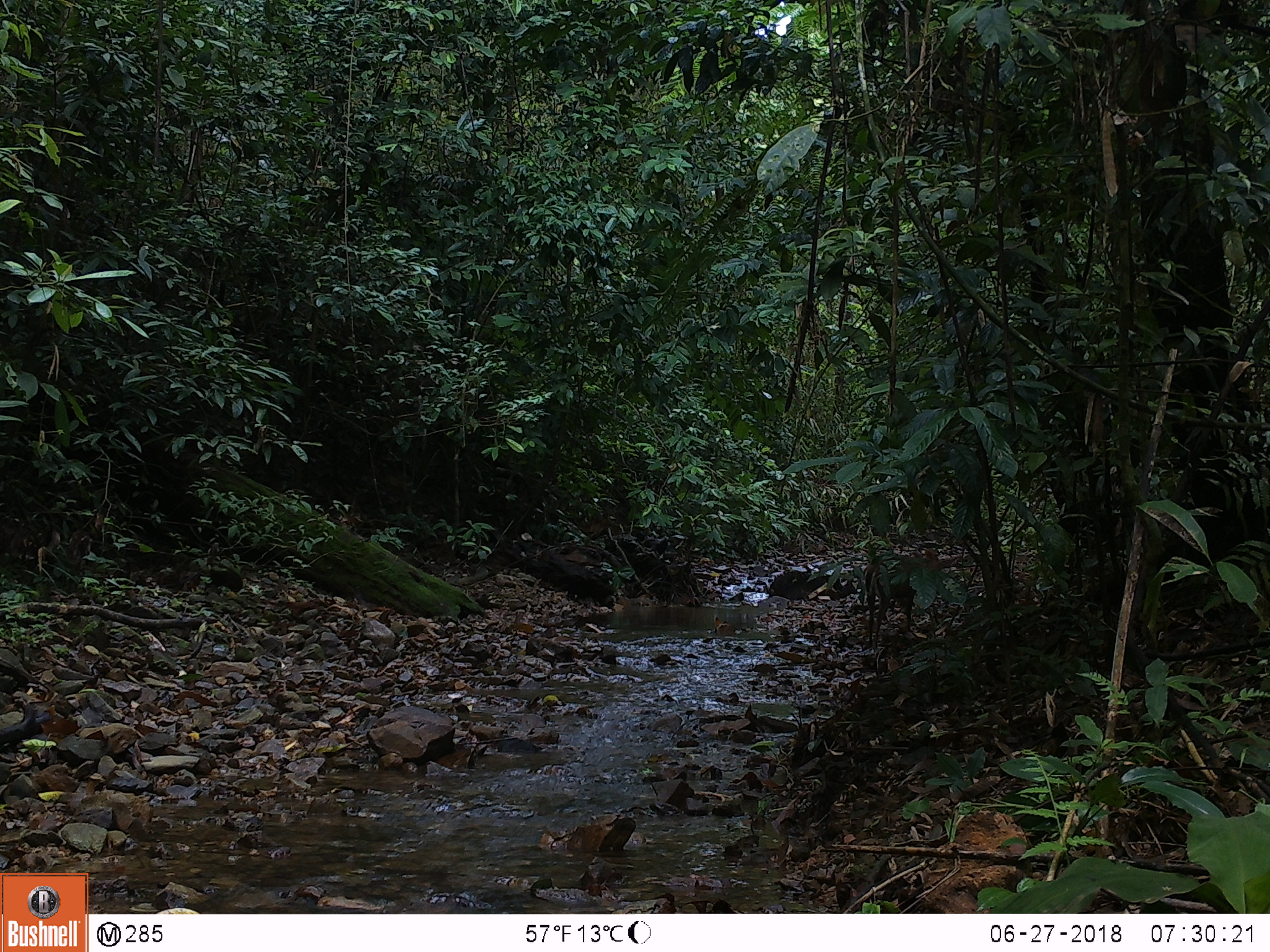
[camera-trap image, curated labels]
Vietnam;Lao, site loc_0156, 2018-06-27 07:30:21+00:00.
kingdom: Animalia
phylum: Chordata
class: Mammalia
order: Artiodactyla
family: Cervidae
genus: Muntiacus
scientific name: Muntiacus rooseveltorum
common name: roosevelt's muntjac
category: roosevelts muntjac group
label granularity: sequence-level